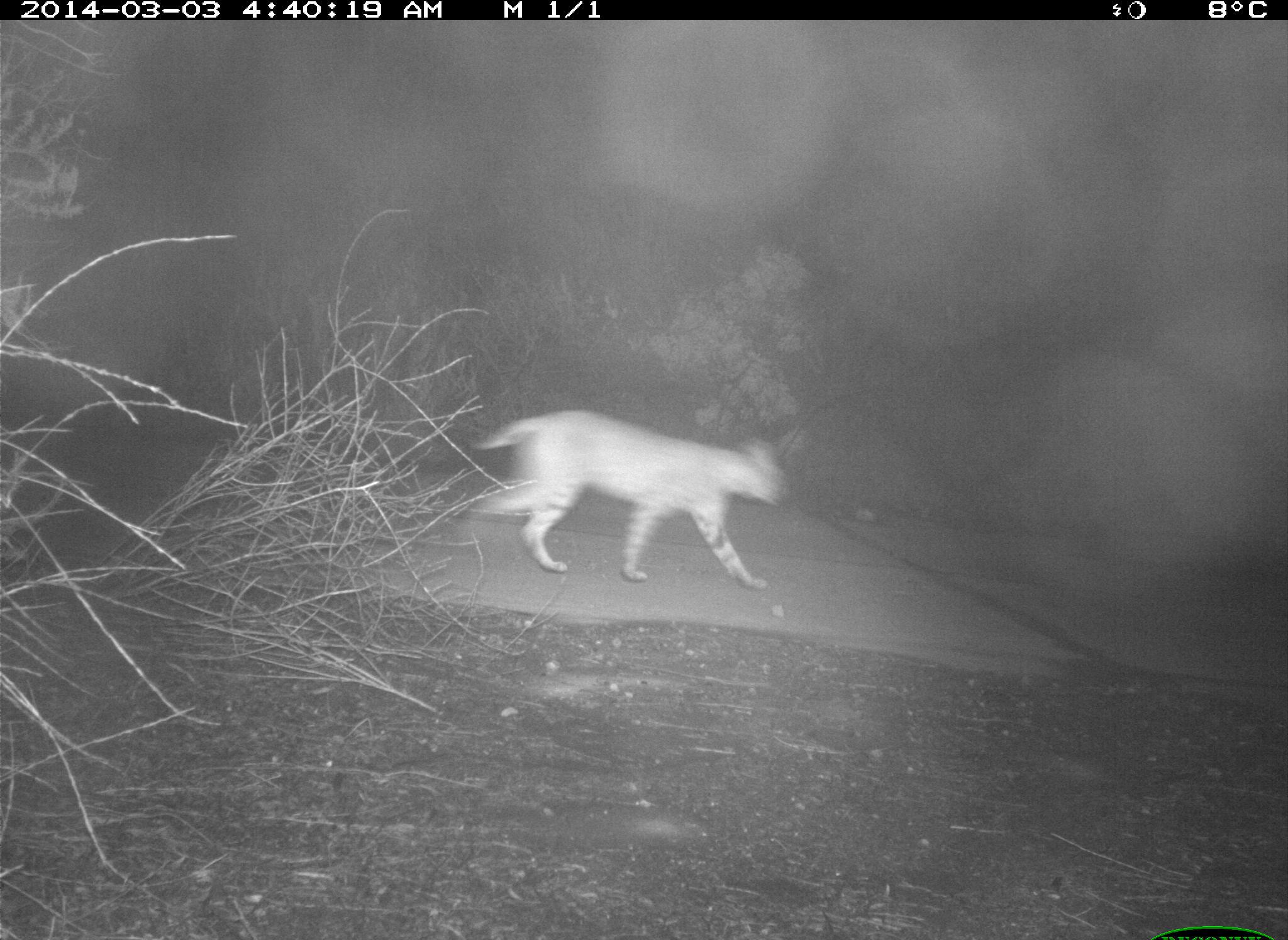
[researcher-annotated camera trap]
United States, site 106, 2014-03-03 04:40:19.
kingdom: Animalia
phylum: Chordata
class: Mammalia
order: Carnivora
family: Felidae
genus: Lynx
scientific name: Lynx rufus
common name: bobcat